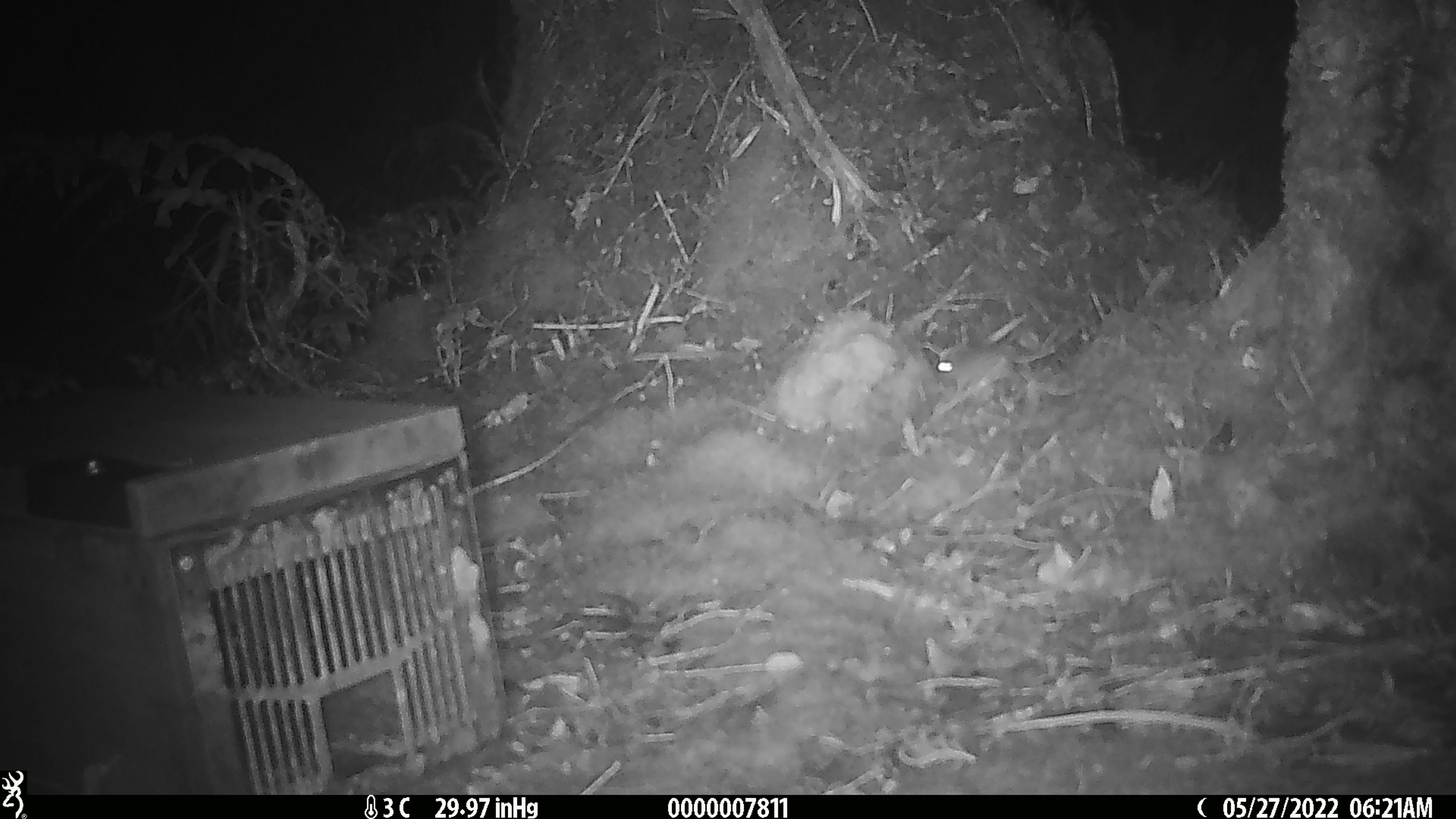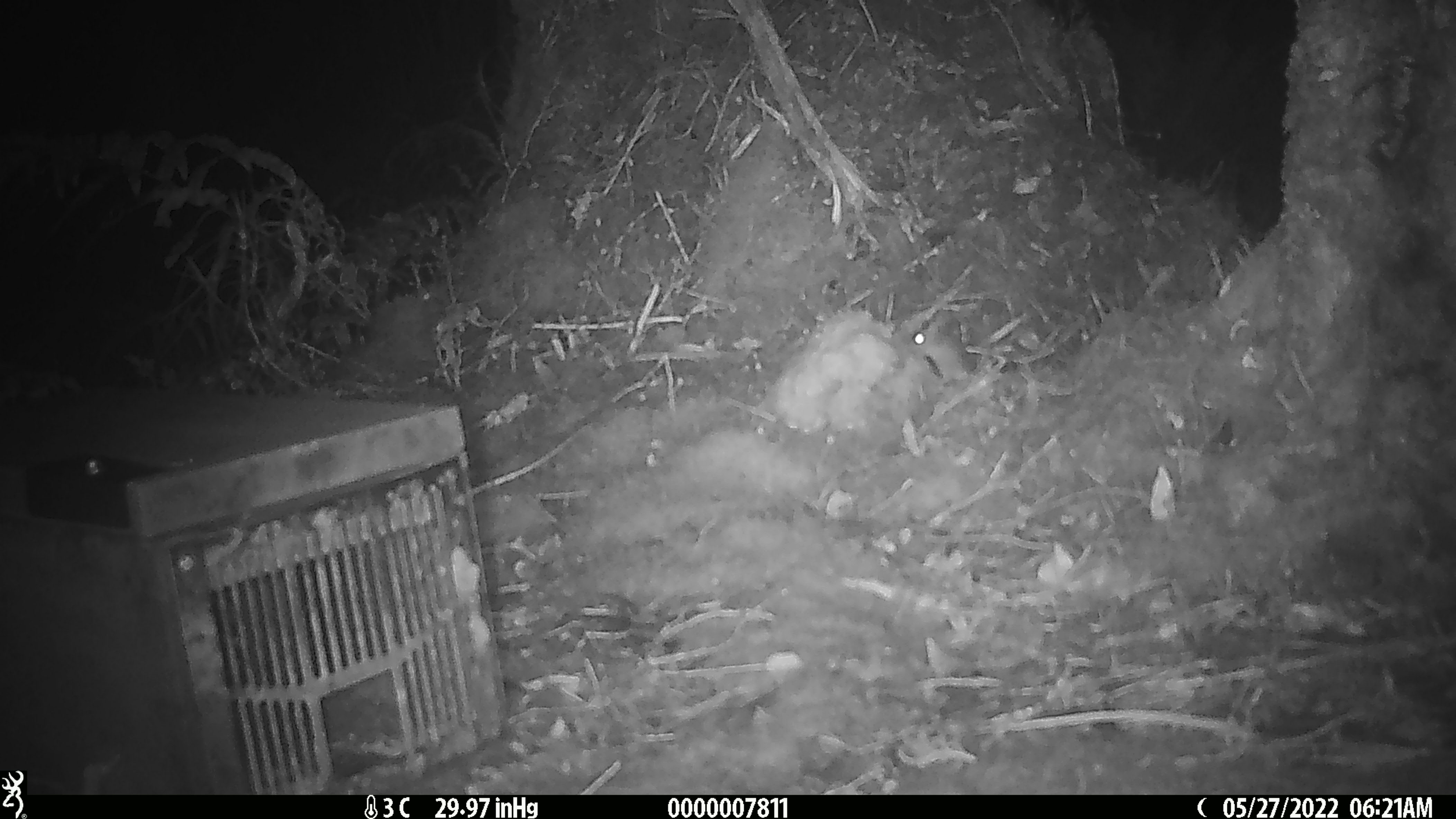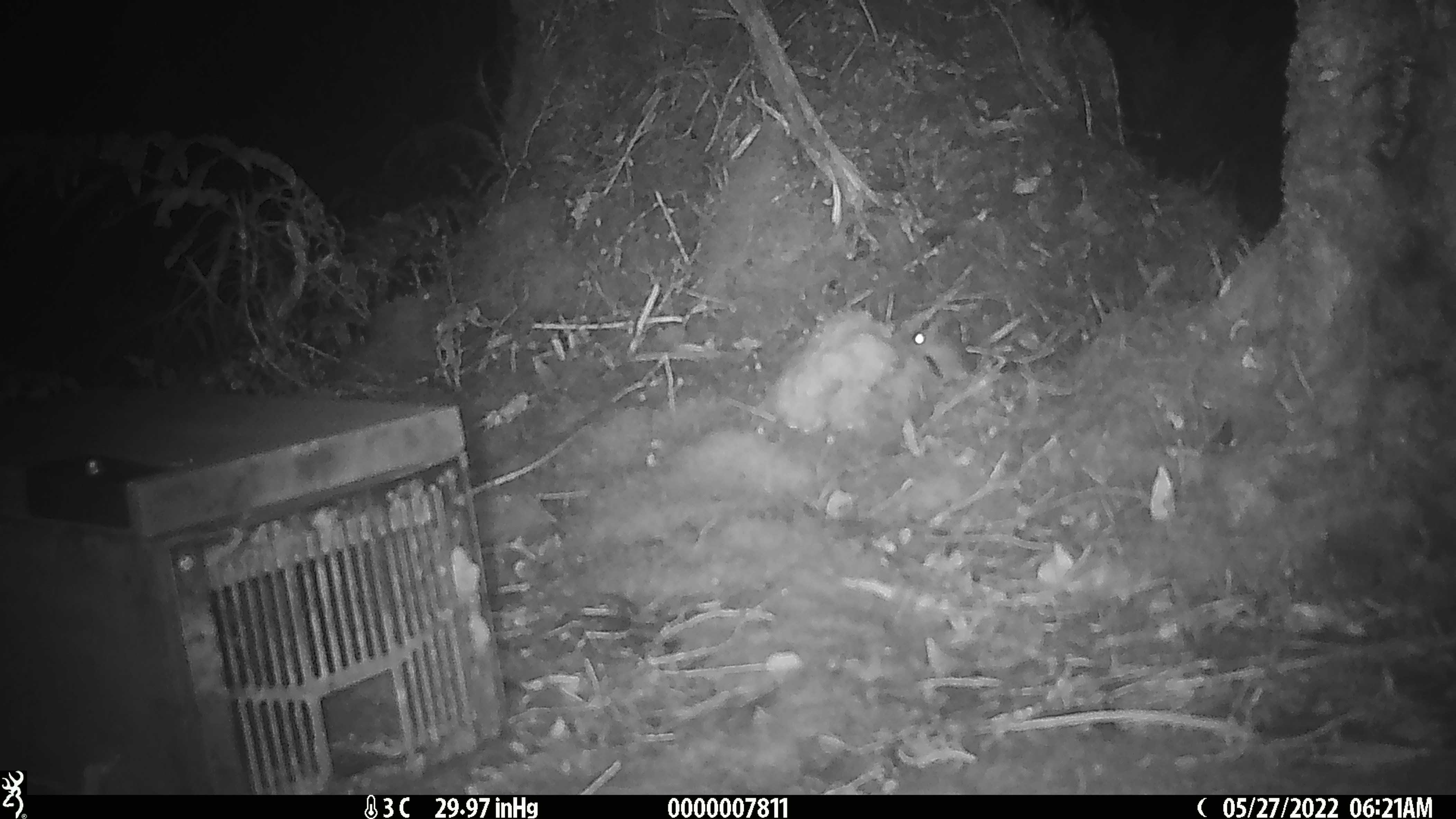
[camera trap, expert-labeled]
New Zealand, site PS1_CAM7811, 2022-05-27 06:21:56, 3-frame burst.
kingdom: Animalia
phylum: Chordata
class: Mammalia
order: Rodentia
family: Muridae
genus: Mus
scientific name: Mus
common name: mouse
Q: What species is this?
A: Mouse (Mus).